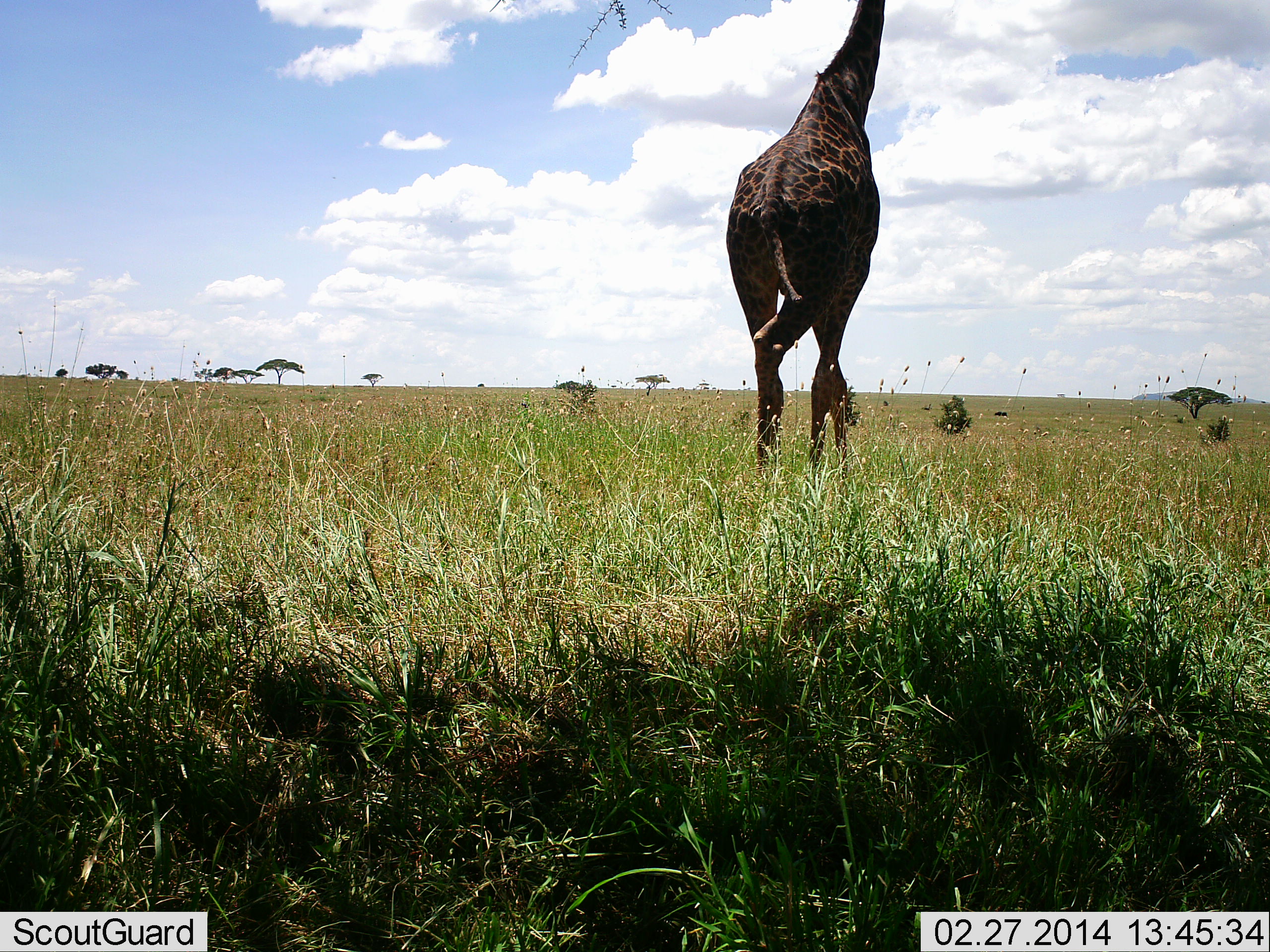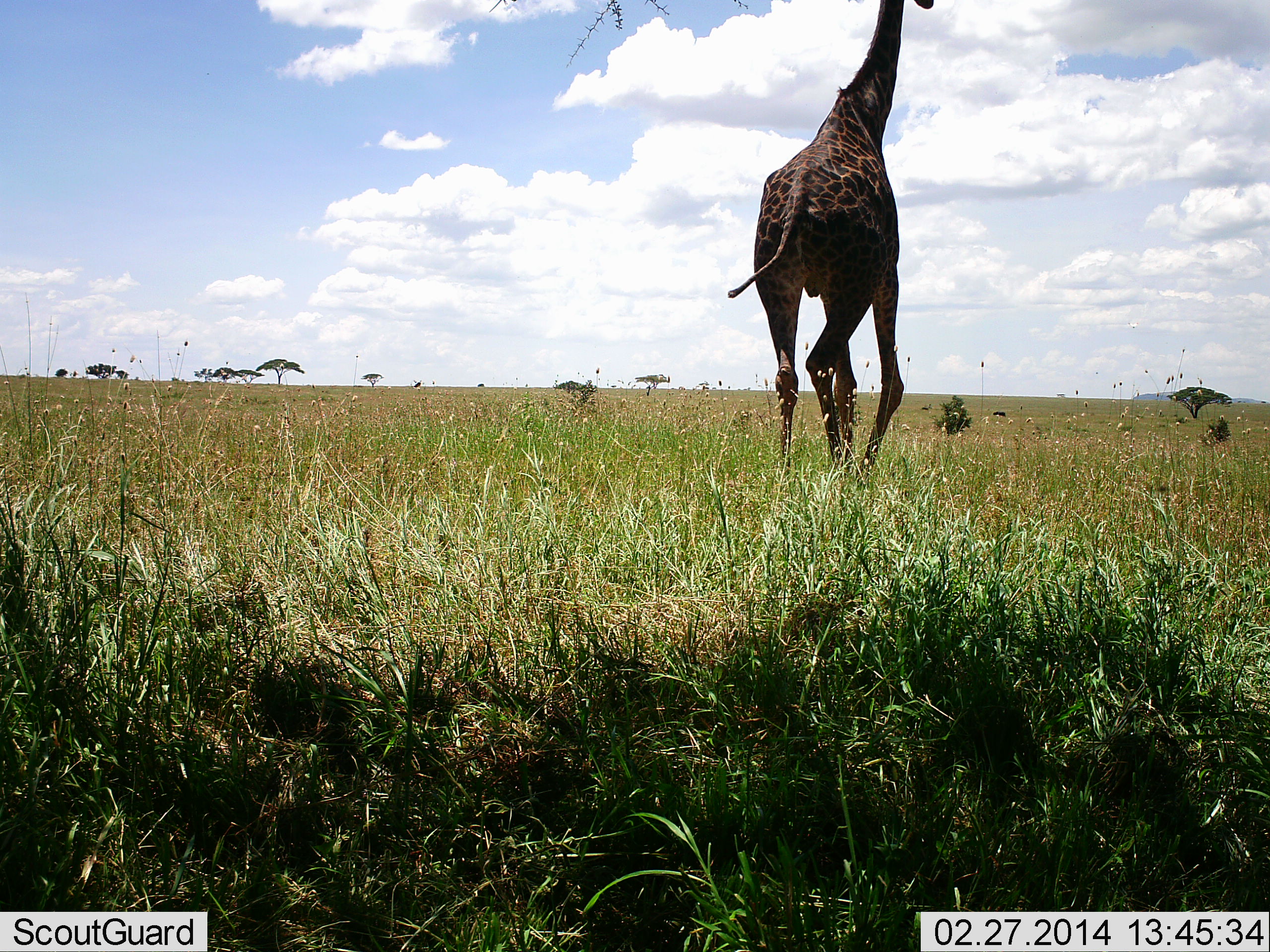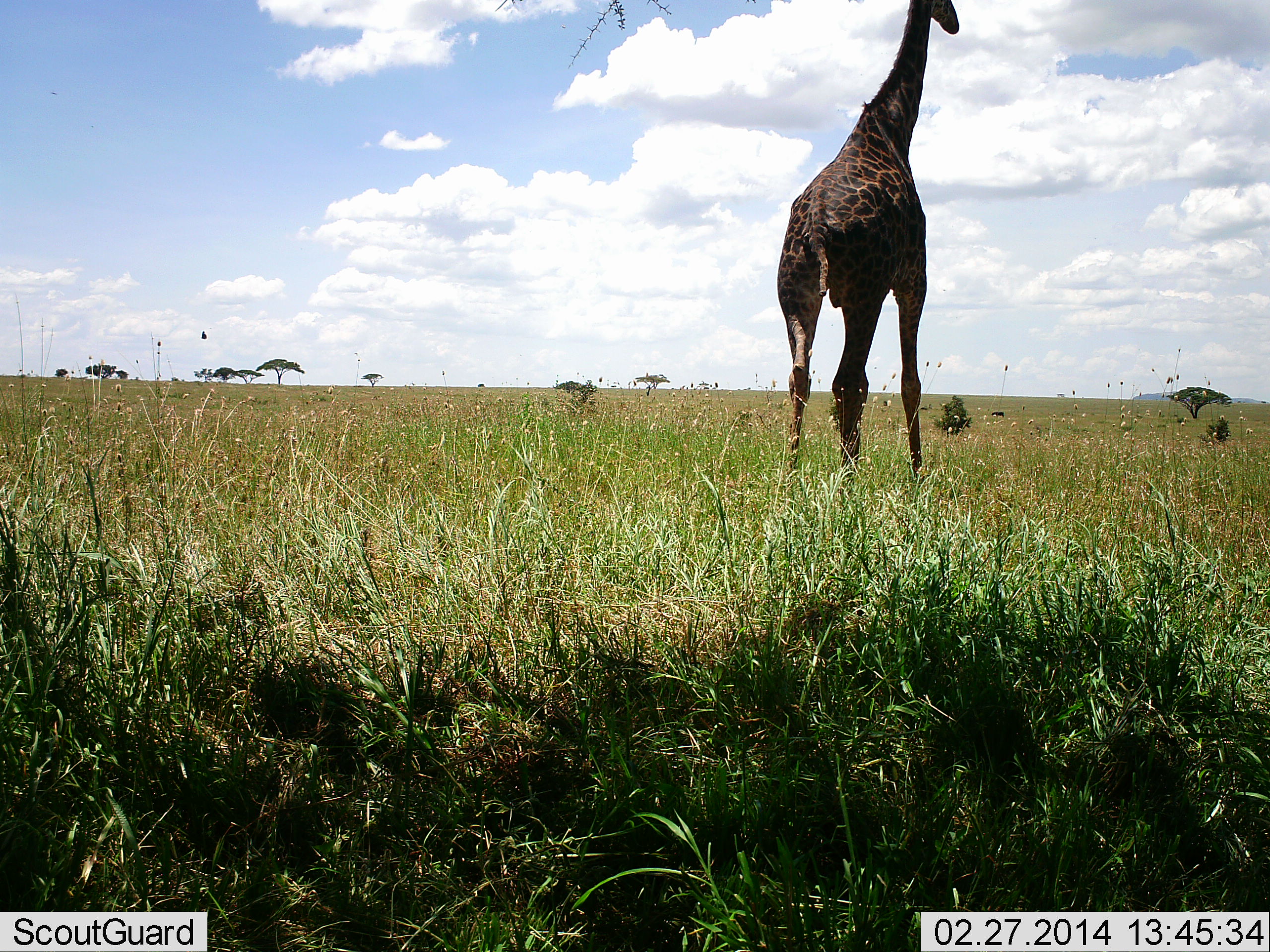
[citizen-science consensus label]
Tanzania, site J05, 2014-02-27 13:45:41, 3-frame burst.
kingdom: Animalia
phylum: Chordata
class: Mammalia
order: Artiodactyla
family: Giraffidae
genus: Giraffa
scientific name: Giraffa camelopardalis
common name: giraffe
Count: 1.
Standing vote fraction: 10%.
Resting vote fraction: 0%.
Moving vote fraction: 100%.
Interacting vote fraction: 0%.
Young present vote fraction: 0%.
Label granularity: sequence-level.